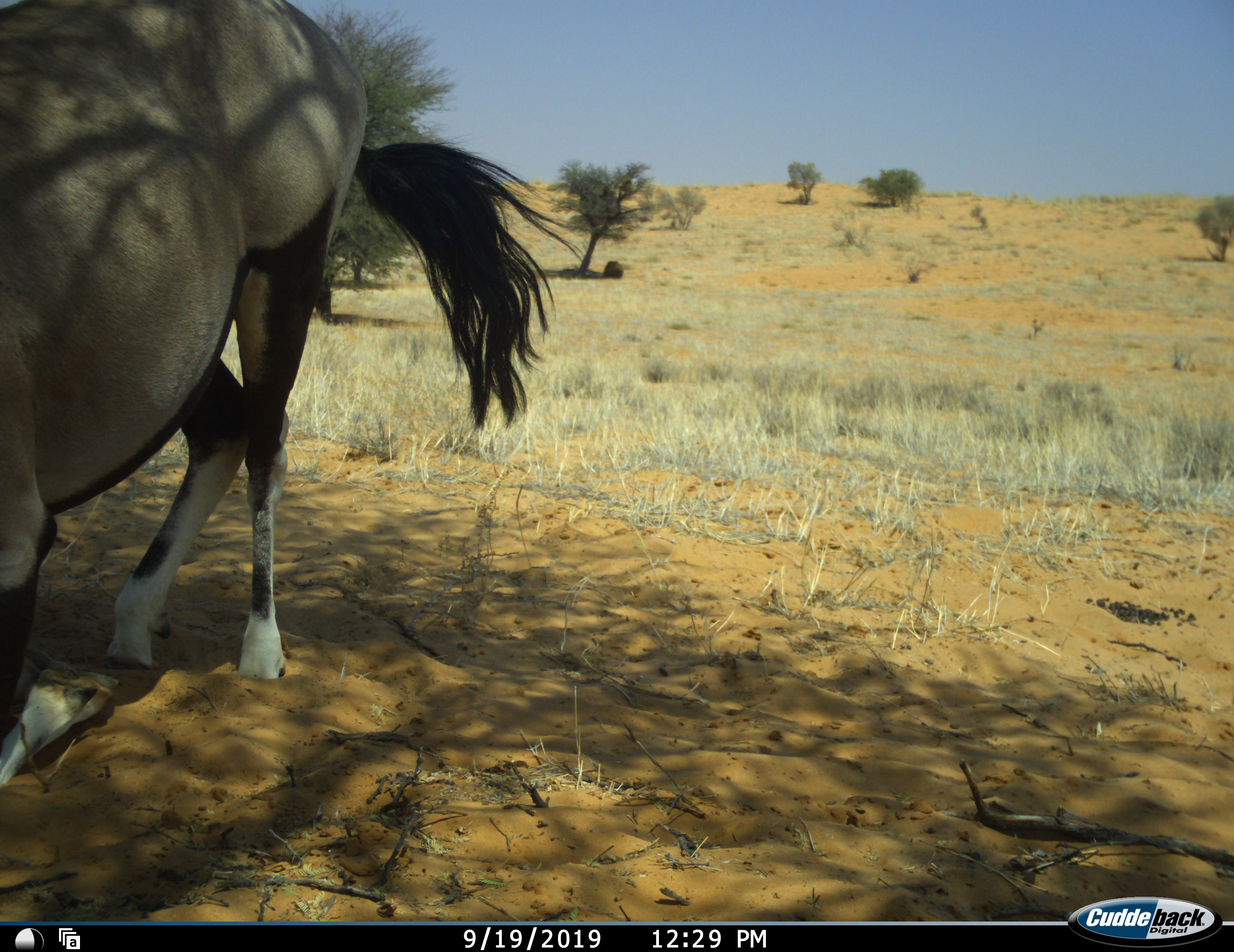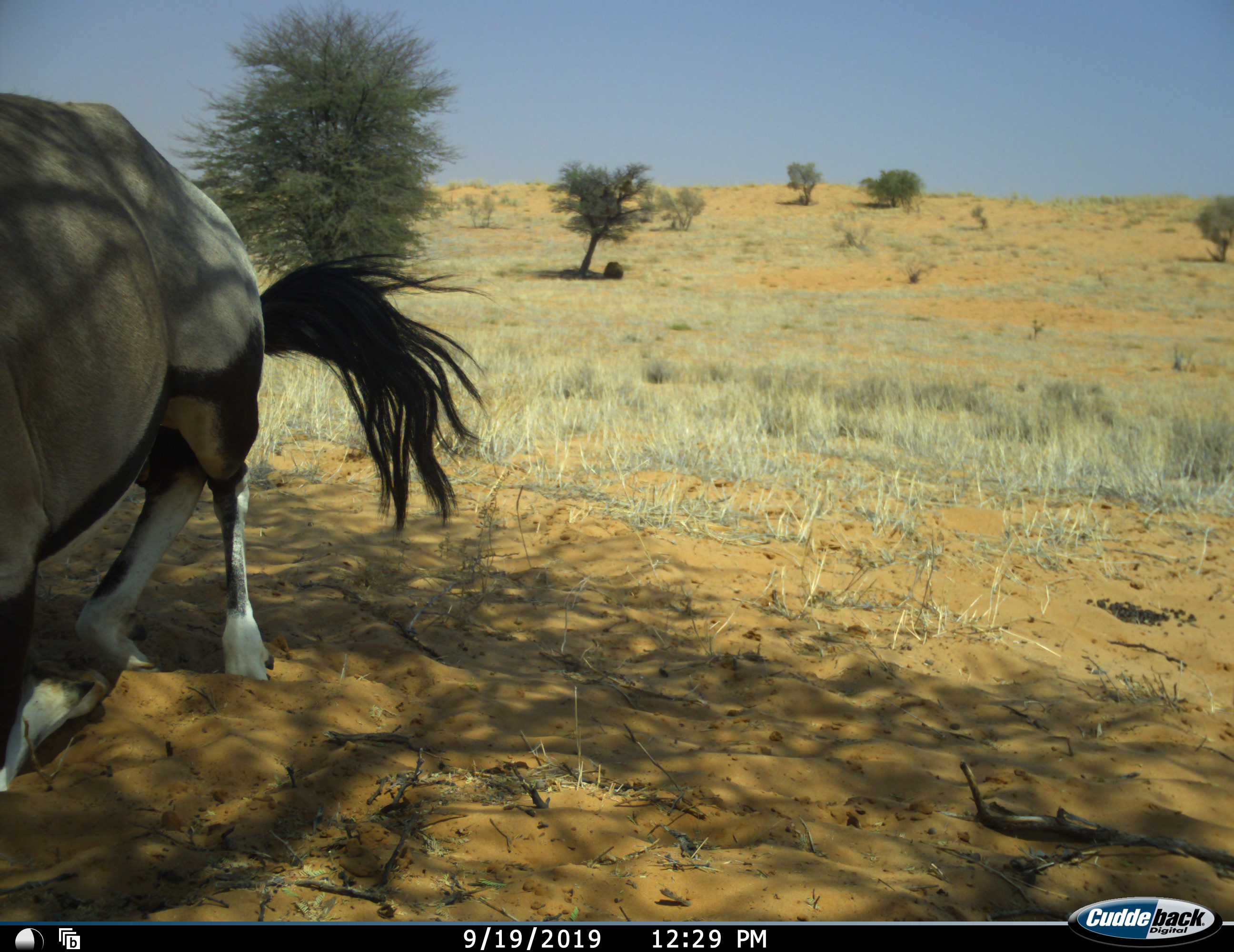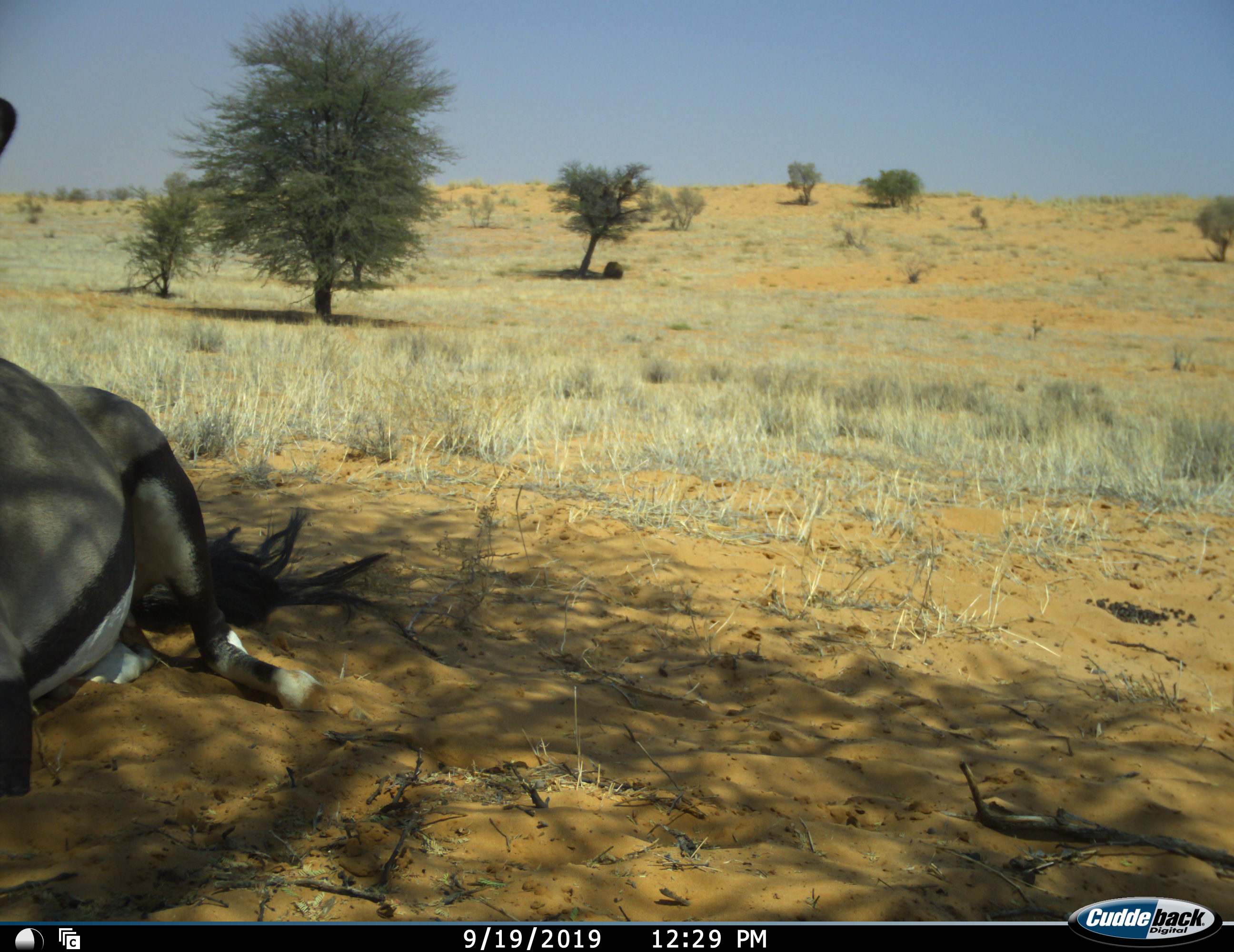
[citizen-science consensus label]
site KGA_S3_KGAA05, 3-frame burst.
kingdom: Animalia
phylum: Chordata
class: Mammalia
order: Artiodactyla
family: Bovidae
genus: Oryx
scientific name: Oryx gazella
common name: gemsbok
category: oryx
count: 1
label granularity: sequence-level